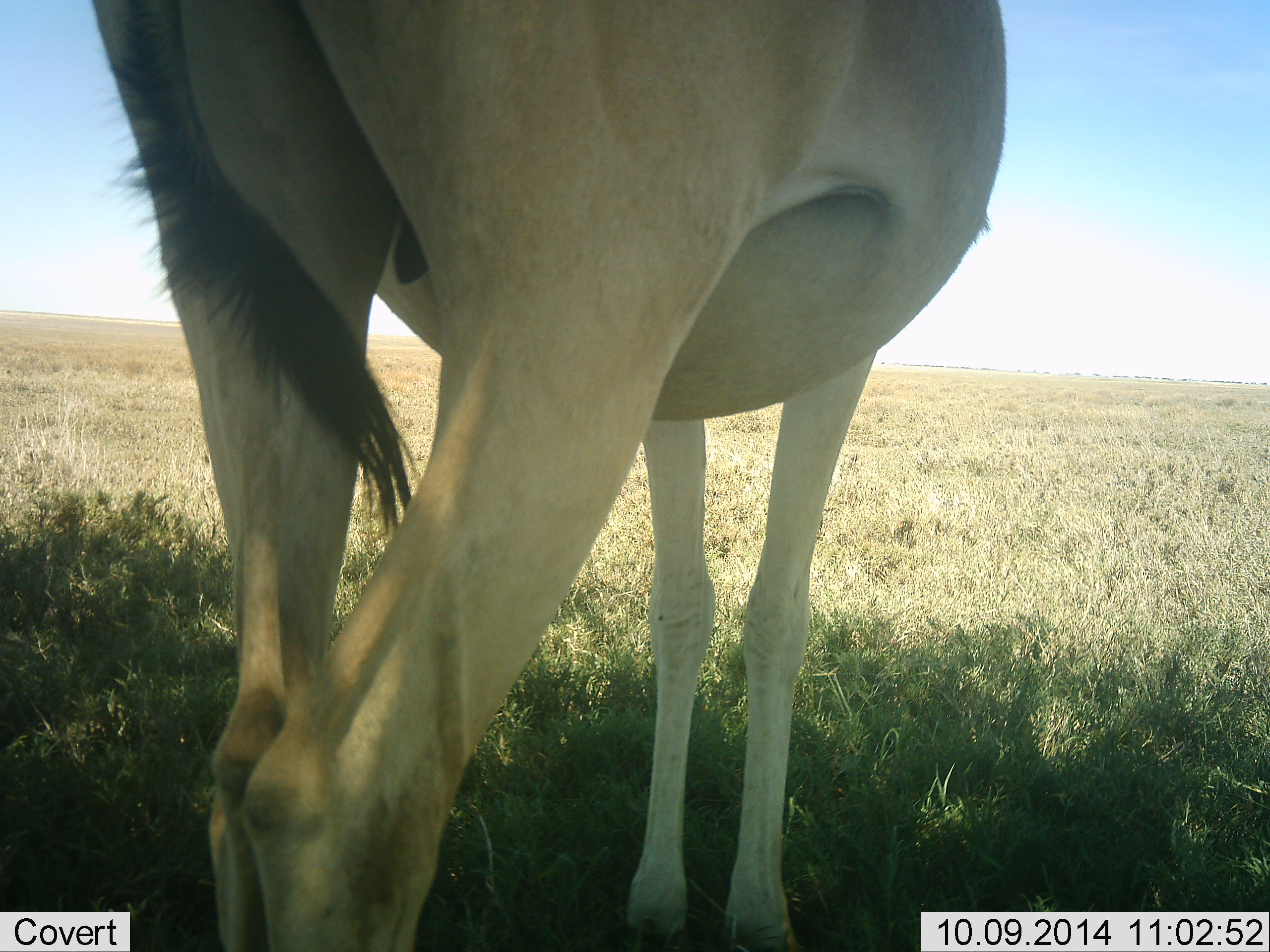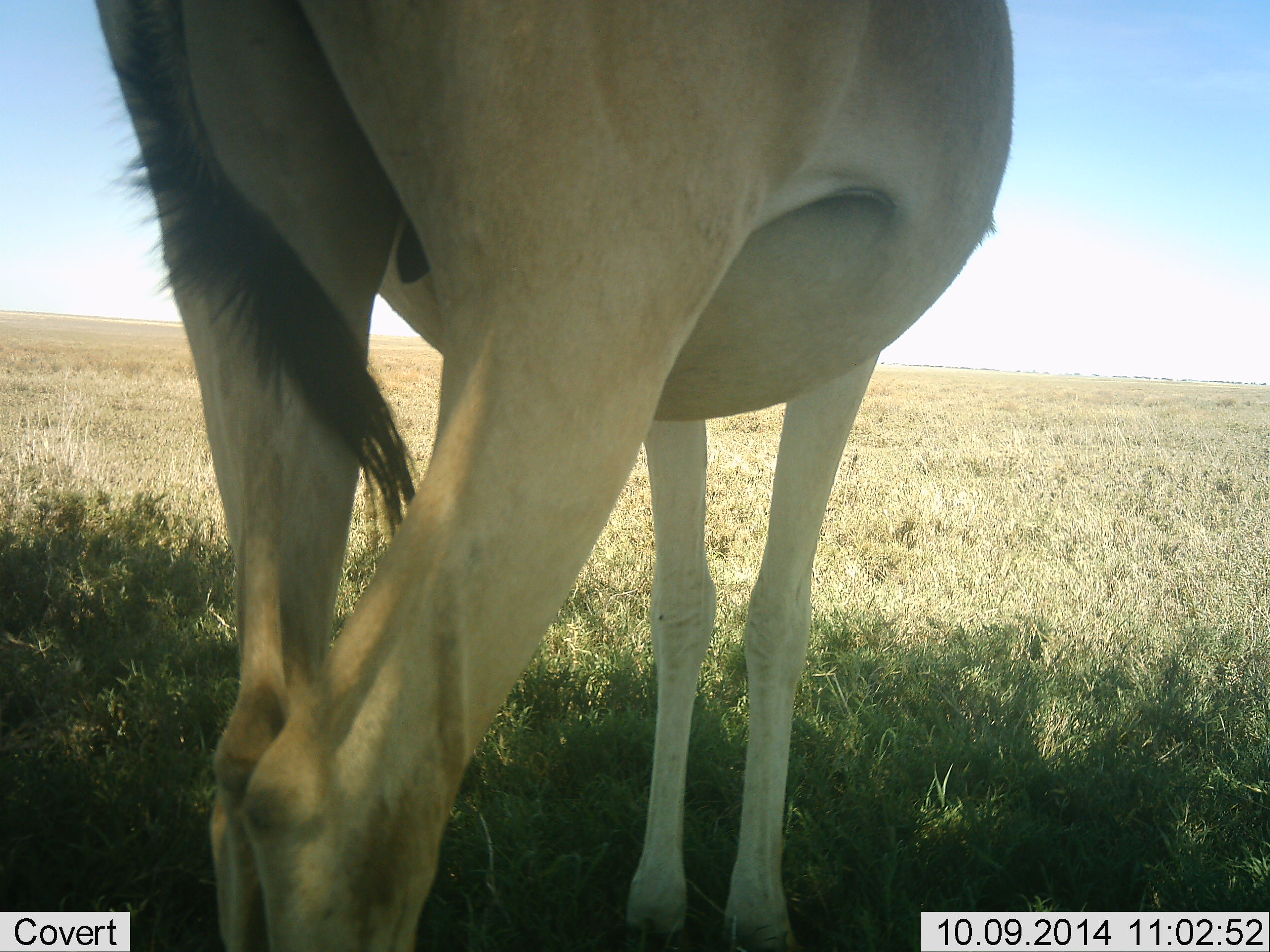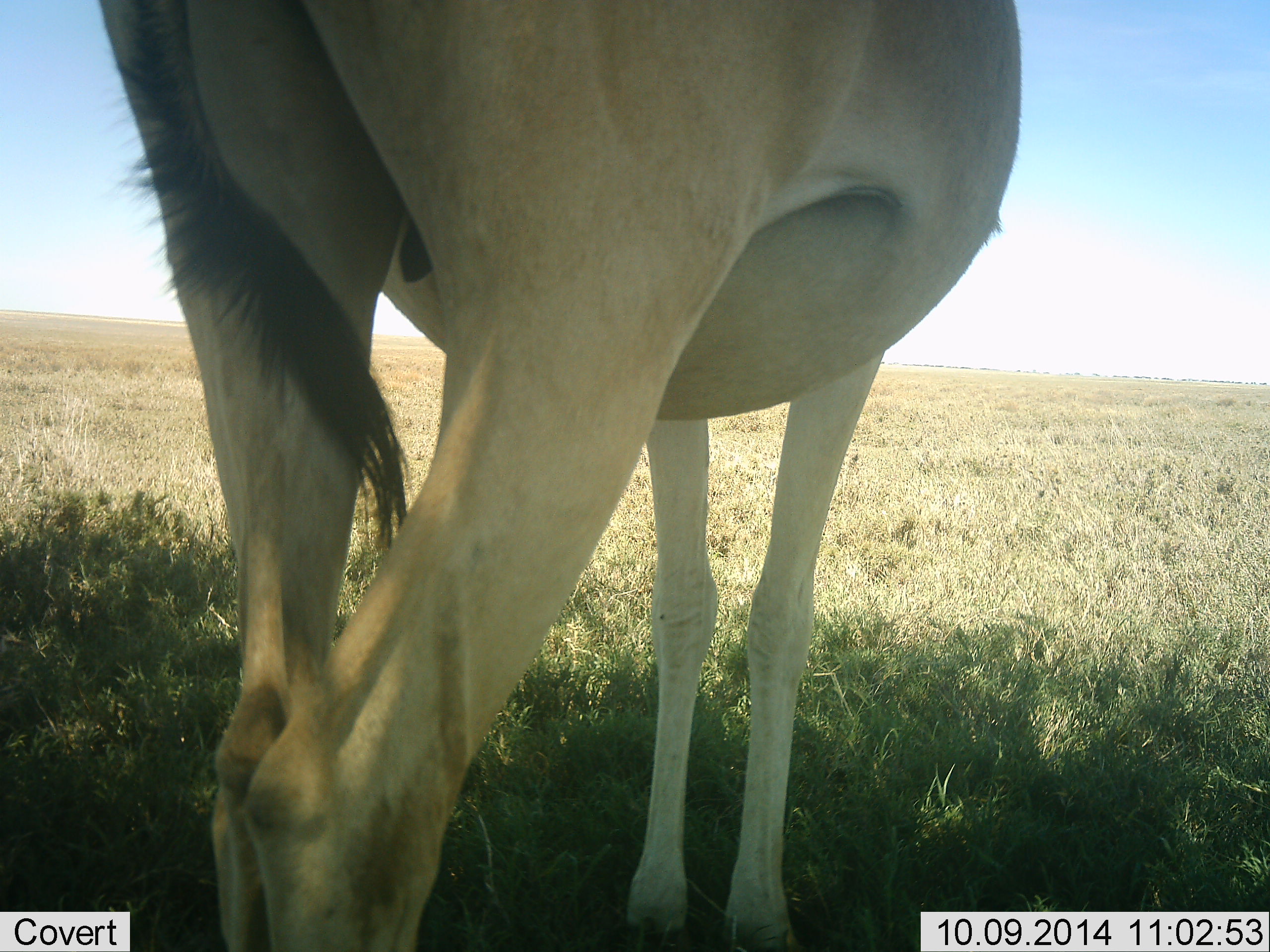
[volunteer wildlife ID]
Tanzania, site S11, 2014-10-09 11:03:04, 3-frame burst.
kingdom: Animalia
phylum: Chordata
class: Mammalia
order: Artiodactyla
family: Bovidae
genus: Alcelaphus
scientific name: Alcelaphus buselaphus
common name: hartebeest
Hartebeest (Alcelaphus buselaphus), count 1. Behavior (volunteer vote fractions): standing 90%, resting 10%, moving 0%, interacting 0%. Young present (vote fraction): 0%. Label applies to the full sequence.